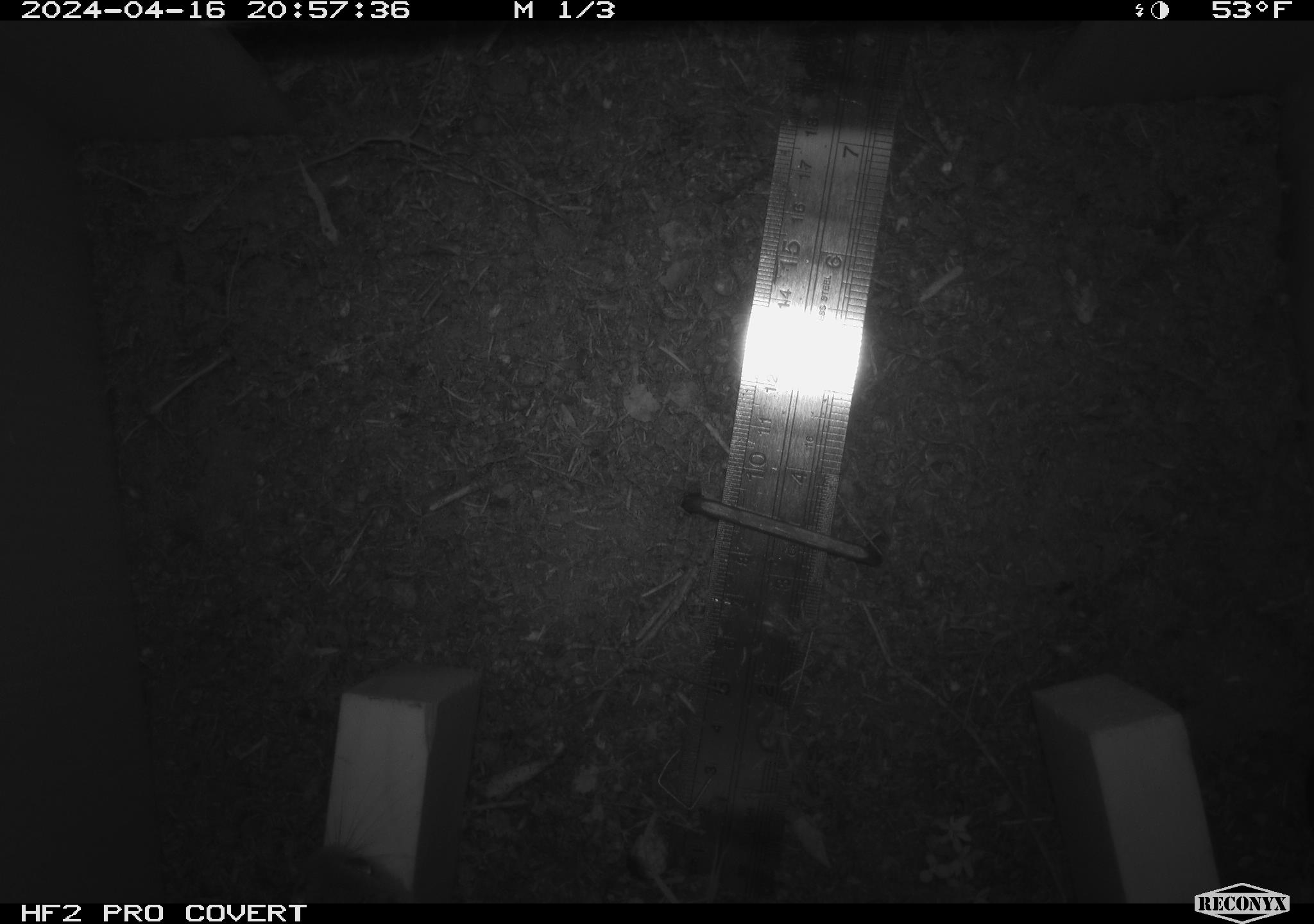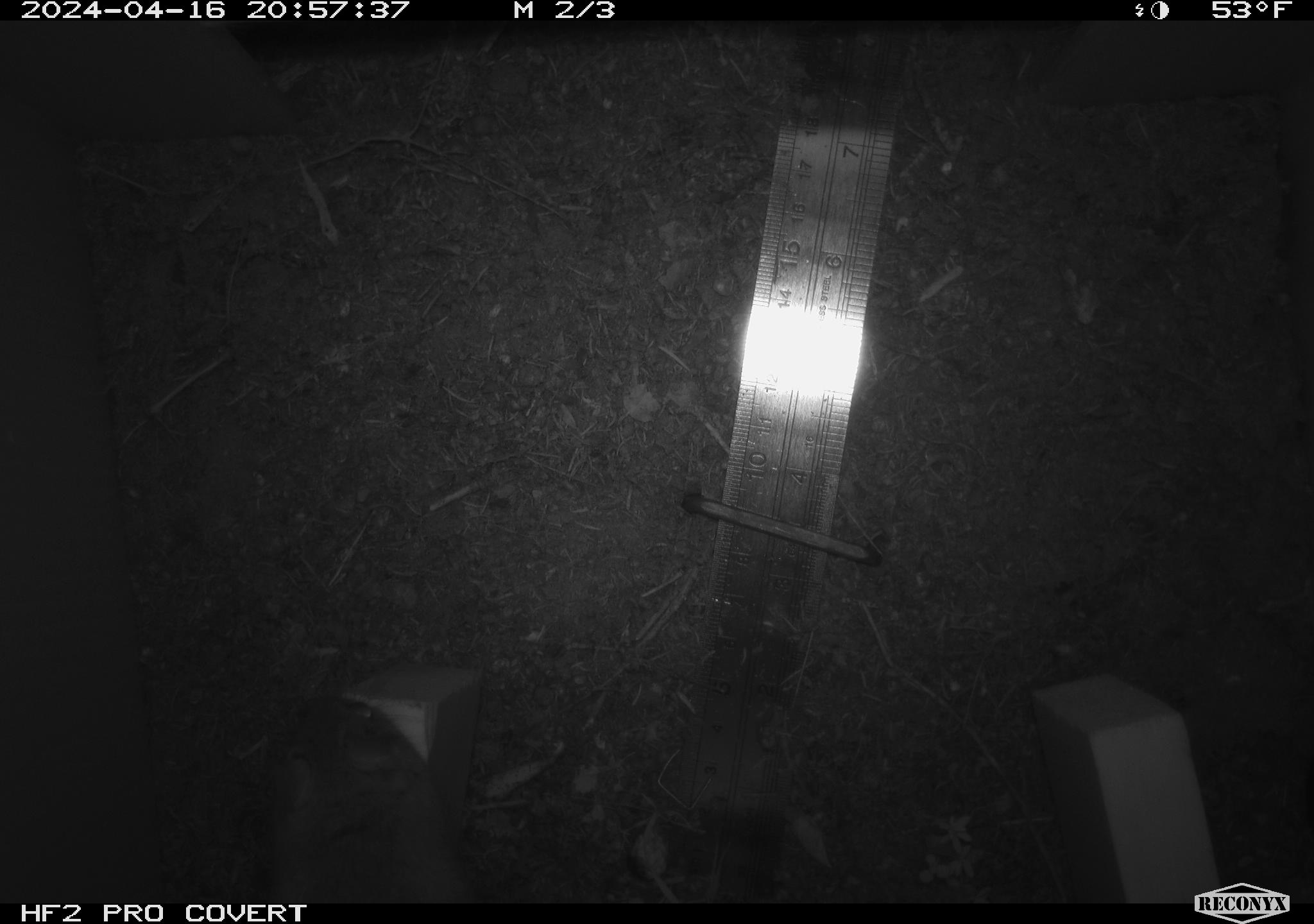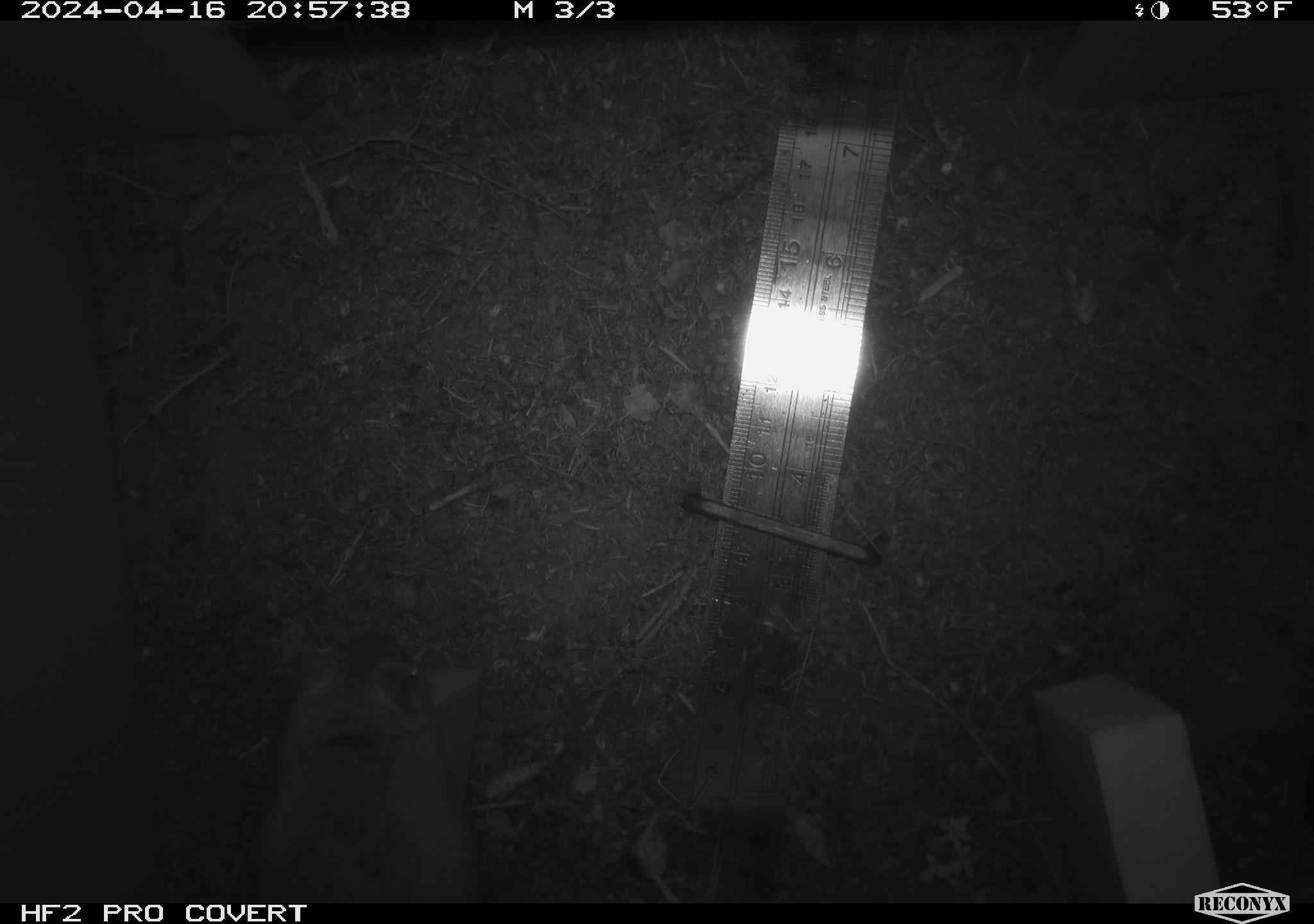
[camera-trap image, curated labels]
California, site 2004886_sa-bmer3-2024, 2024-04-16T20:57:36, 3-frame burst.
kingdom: Animalia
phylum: Chordata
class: Mammalia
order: Rodentia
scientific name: Rodentia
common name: woodrat or rat or mouse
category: woodrat or rat or mouse species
Woodrat or rat or mouse species (woodrat or rat or mouse) (Rodentia).